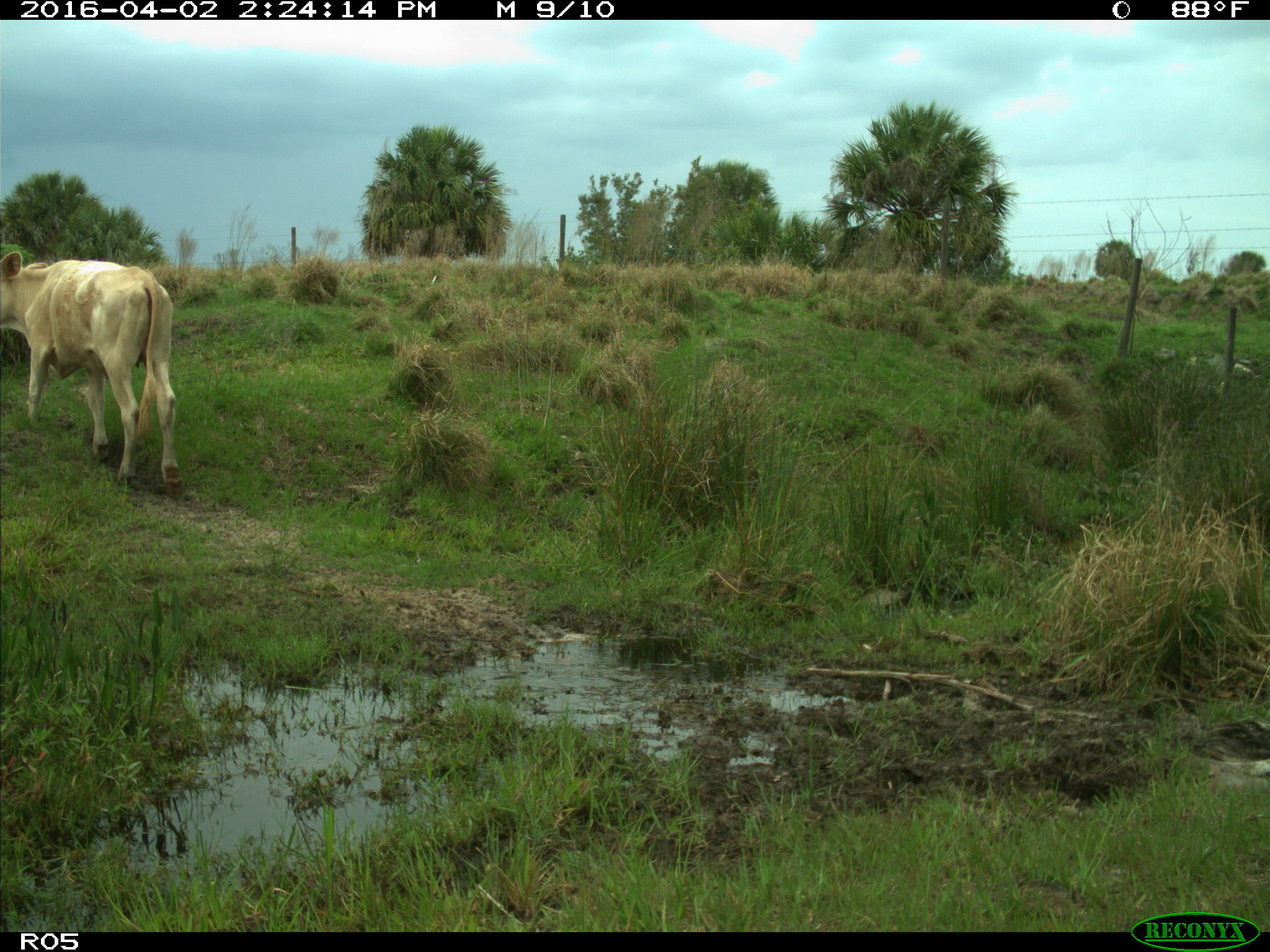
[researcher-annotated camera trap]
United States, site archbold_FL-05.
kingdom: Animalia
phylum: Chordata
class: Mammalia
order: Artiodactyla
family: Bovidae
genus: Bos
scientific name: Bos taurus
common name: domestic cow